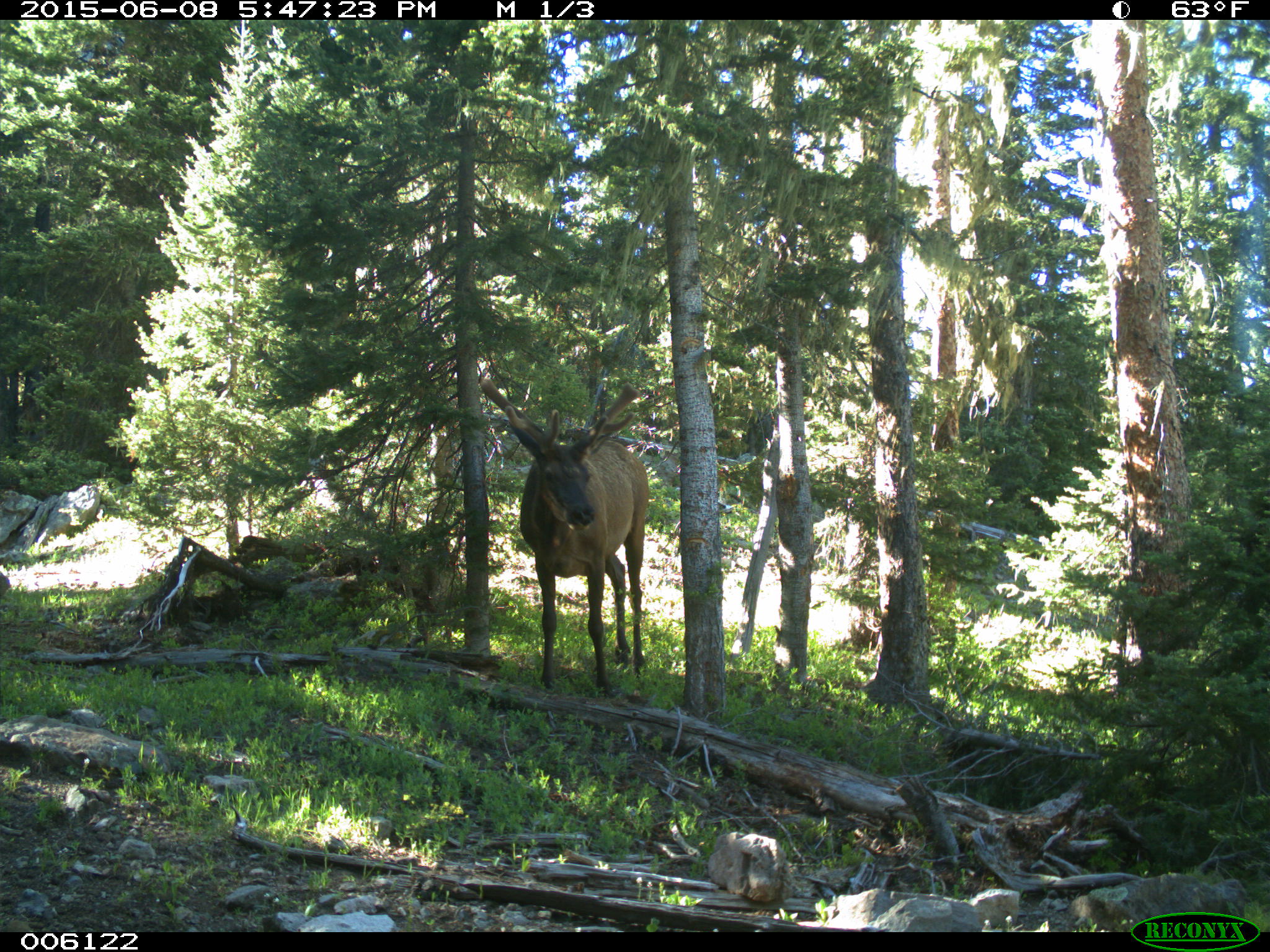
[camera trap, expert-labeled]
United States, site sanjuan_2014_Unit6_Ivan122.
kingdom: Animalia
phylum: Chordata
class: Mammalia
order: Artiodactyla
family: Cervidae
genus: Cervus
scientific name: Cervus elaphus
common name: red deer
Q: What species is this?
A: Cervus elaphus (red deer).